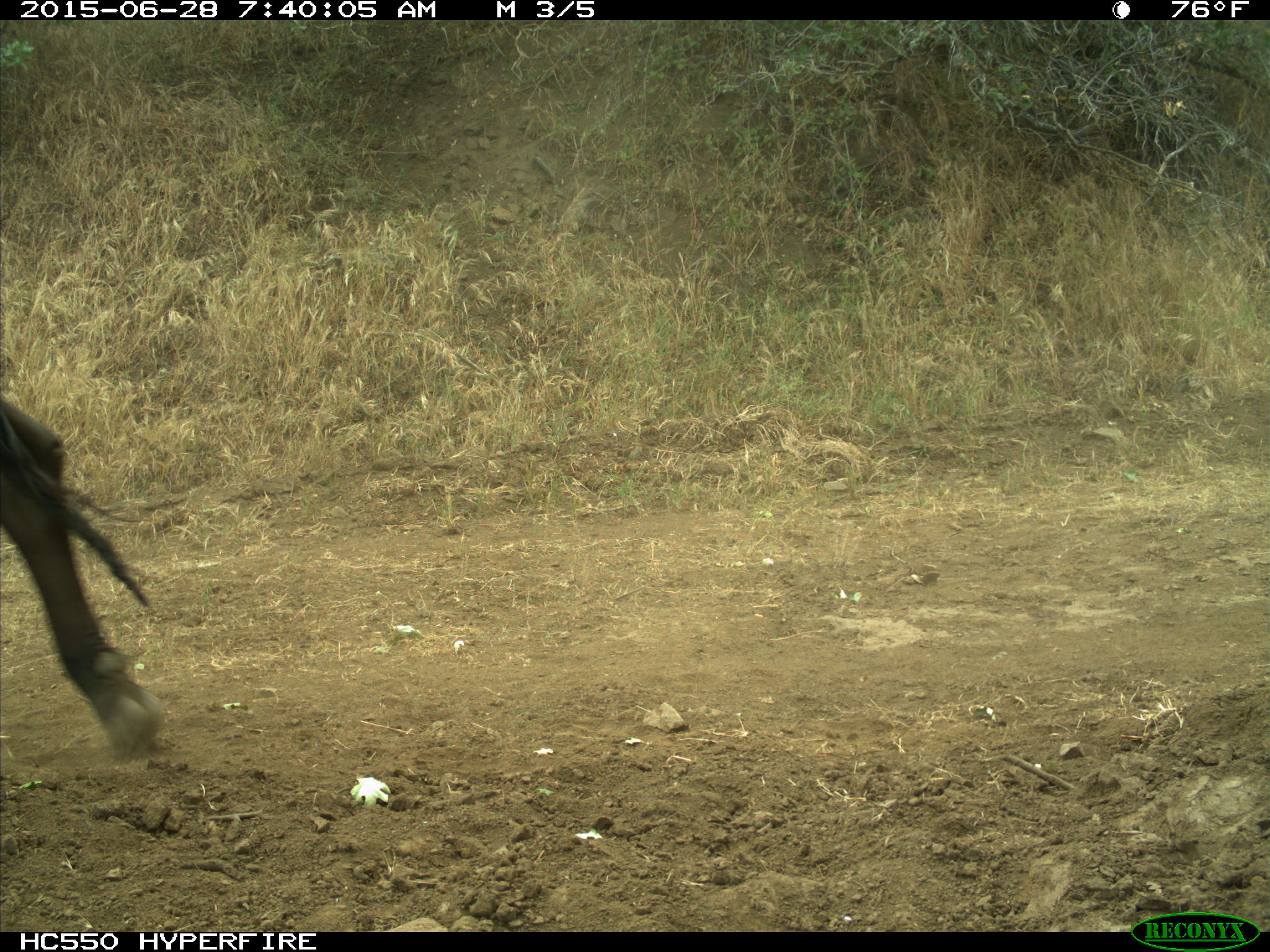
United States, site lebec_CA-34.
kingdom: Animalia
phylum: Chordata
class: Mammalia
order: Artiodactyla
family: Bovidae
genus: Bos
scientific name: Bos taurus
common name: domestic cow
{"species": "Bos taurus (domestic cow)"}